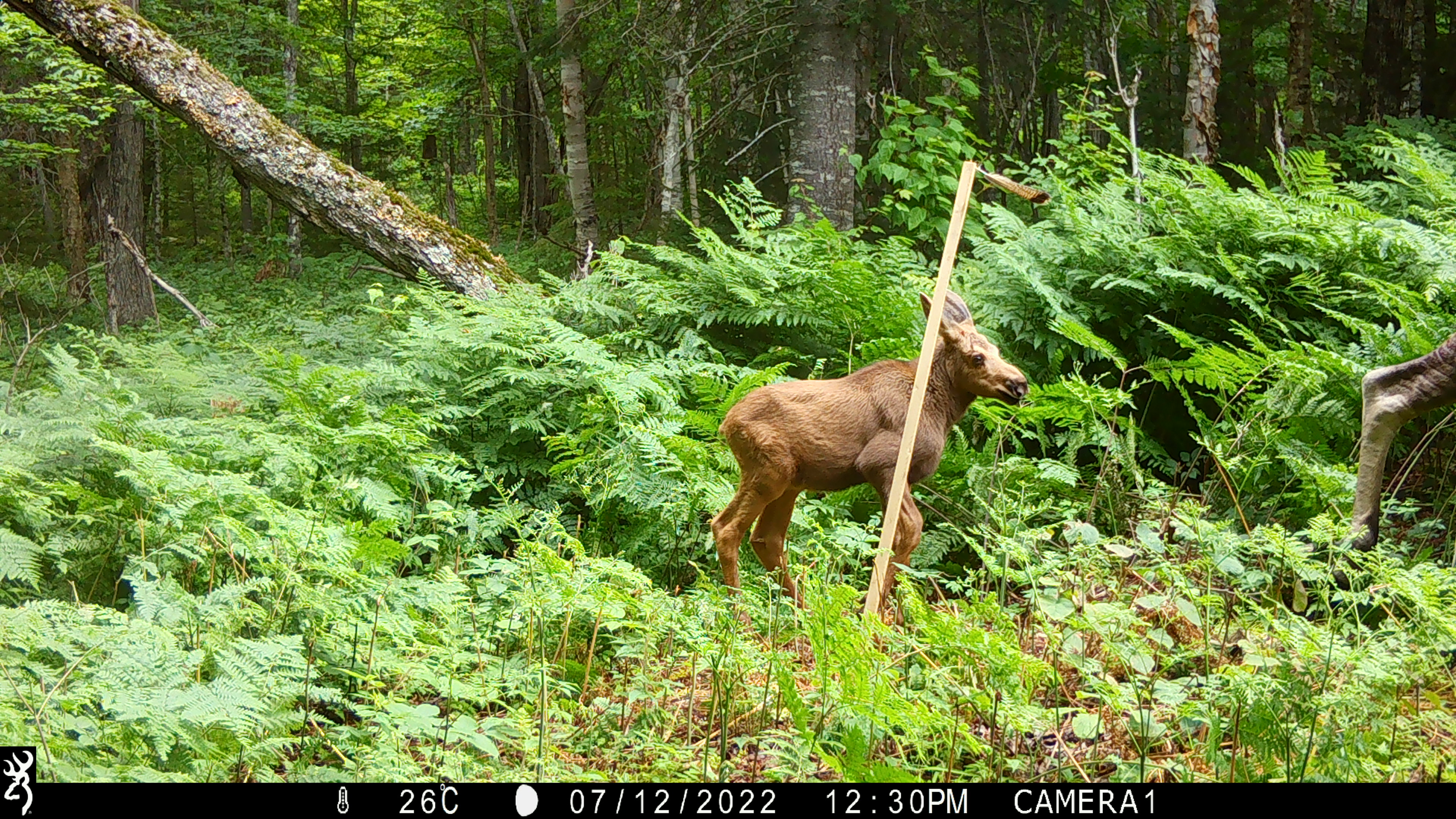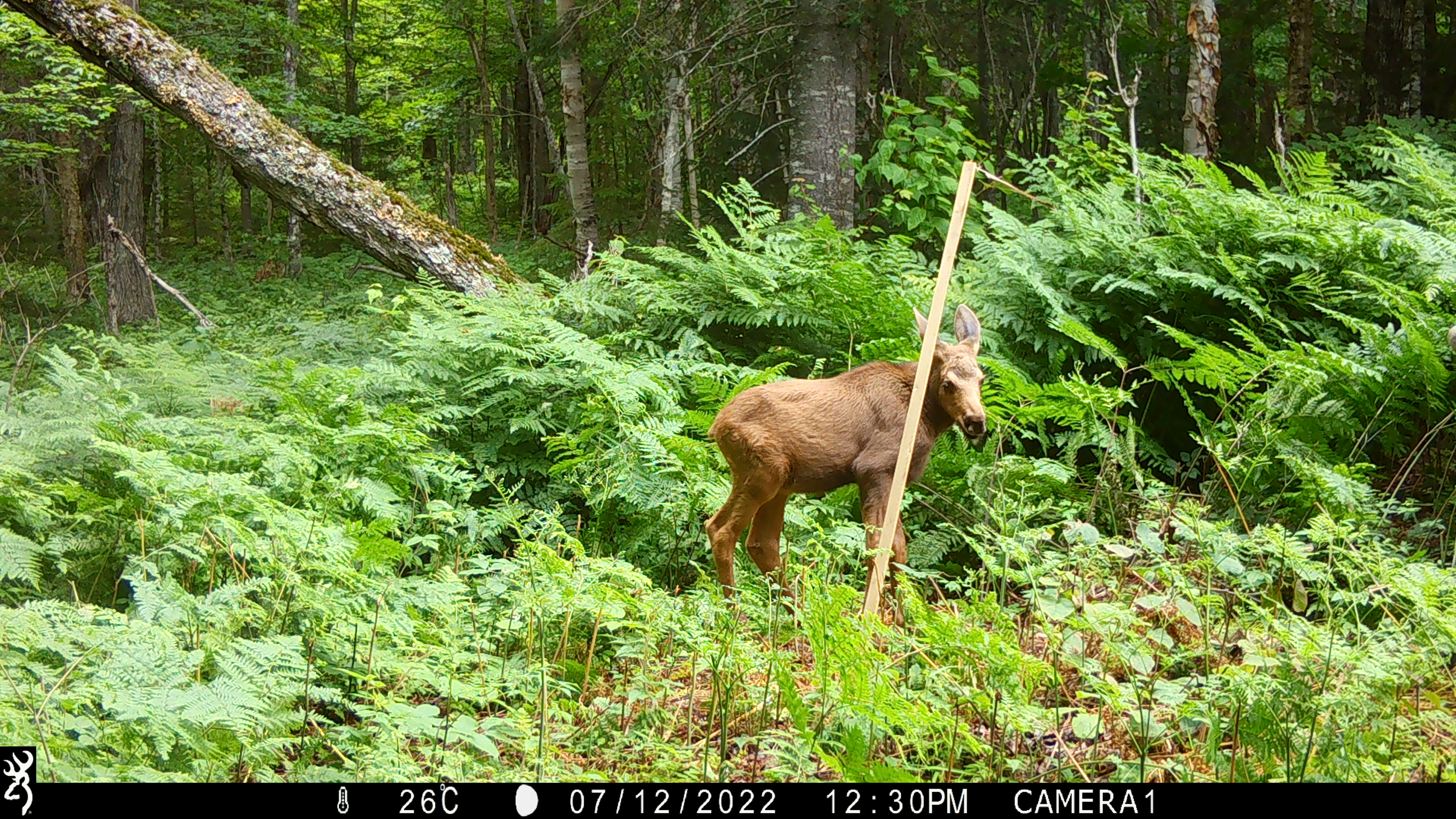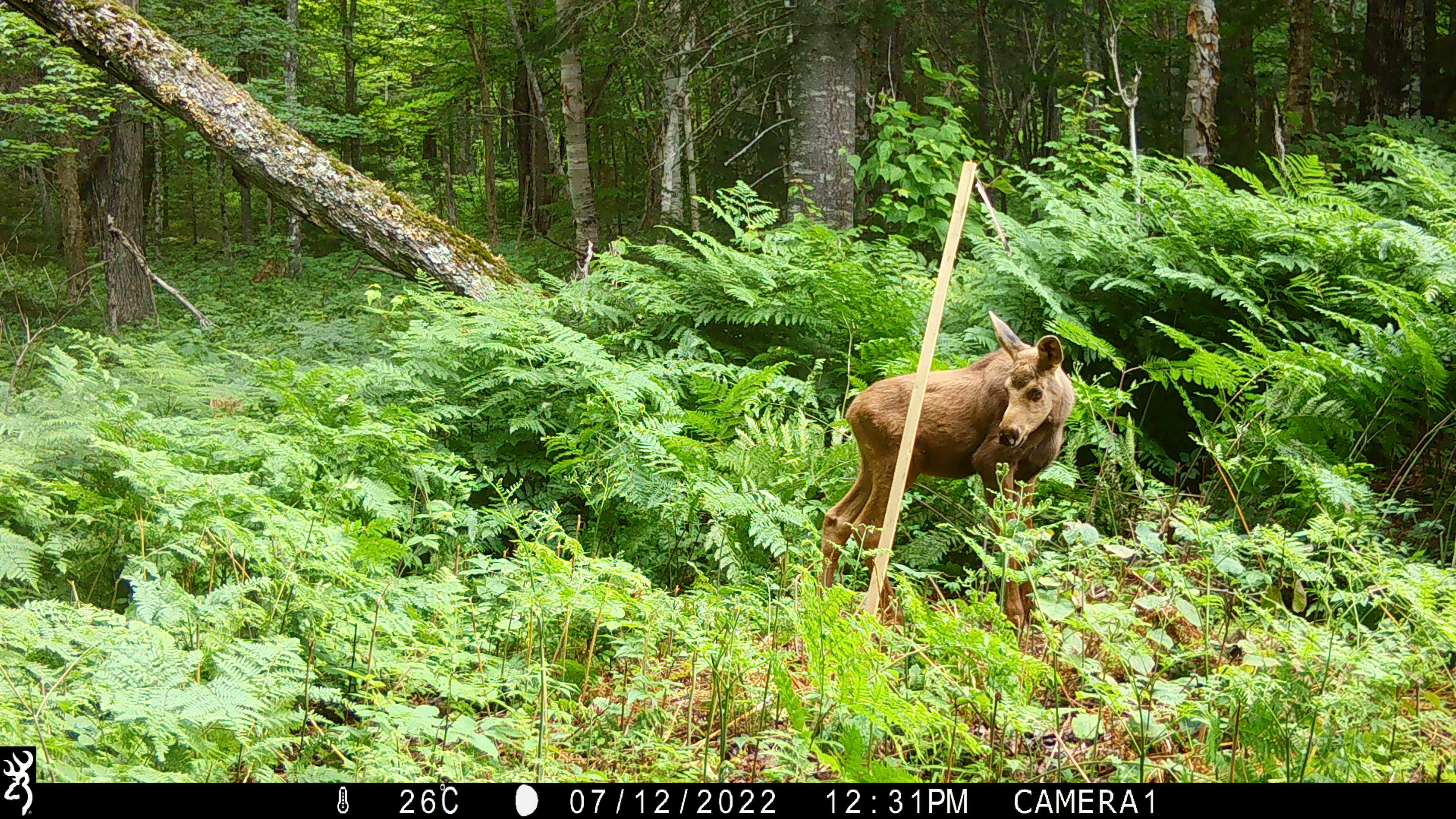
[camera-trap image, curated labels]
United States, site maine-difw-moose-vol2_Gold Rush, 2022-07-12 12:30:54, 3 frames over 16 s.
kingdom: Animalia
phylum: Chordata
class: Mammalia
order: Artiodactyla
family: Cervidae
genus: Alces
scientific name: Alces alces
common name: moose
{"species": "moose (Alces alces)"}